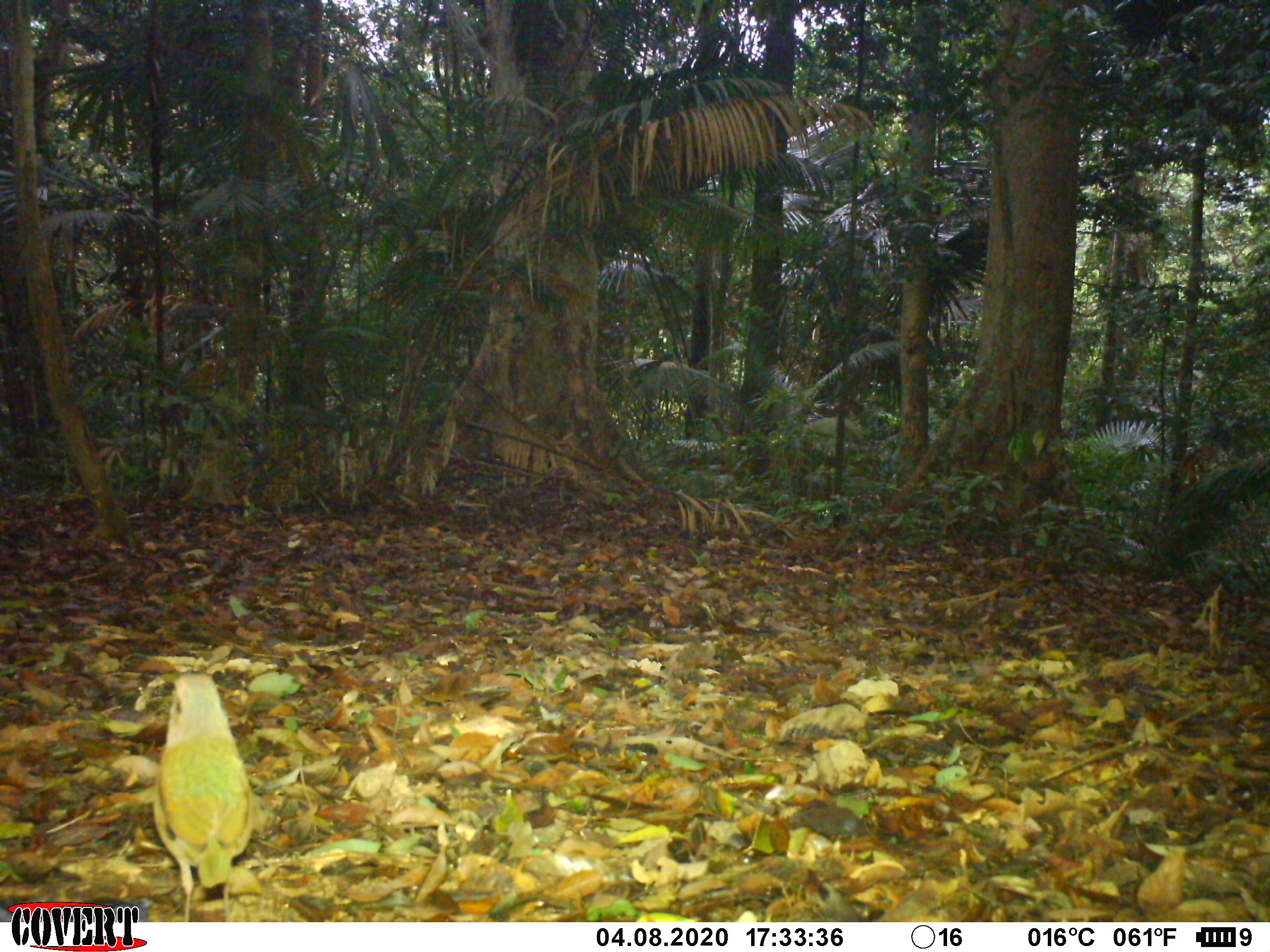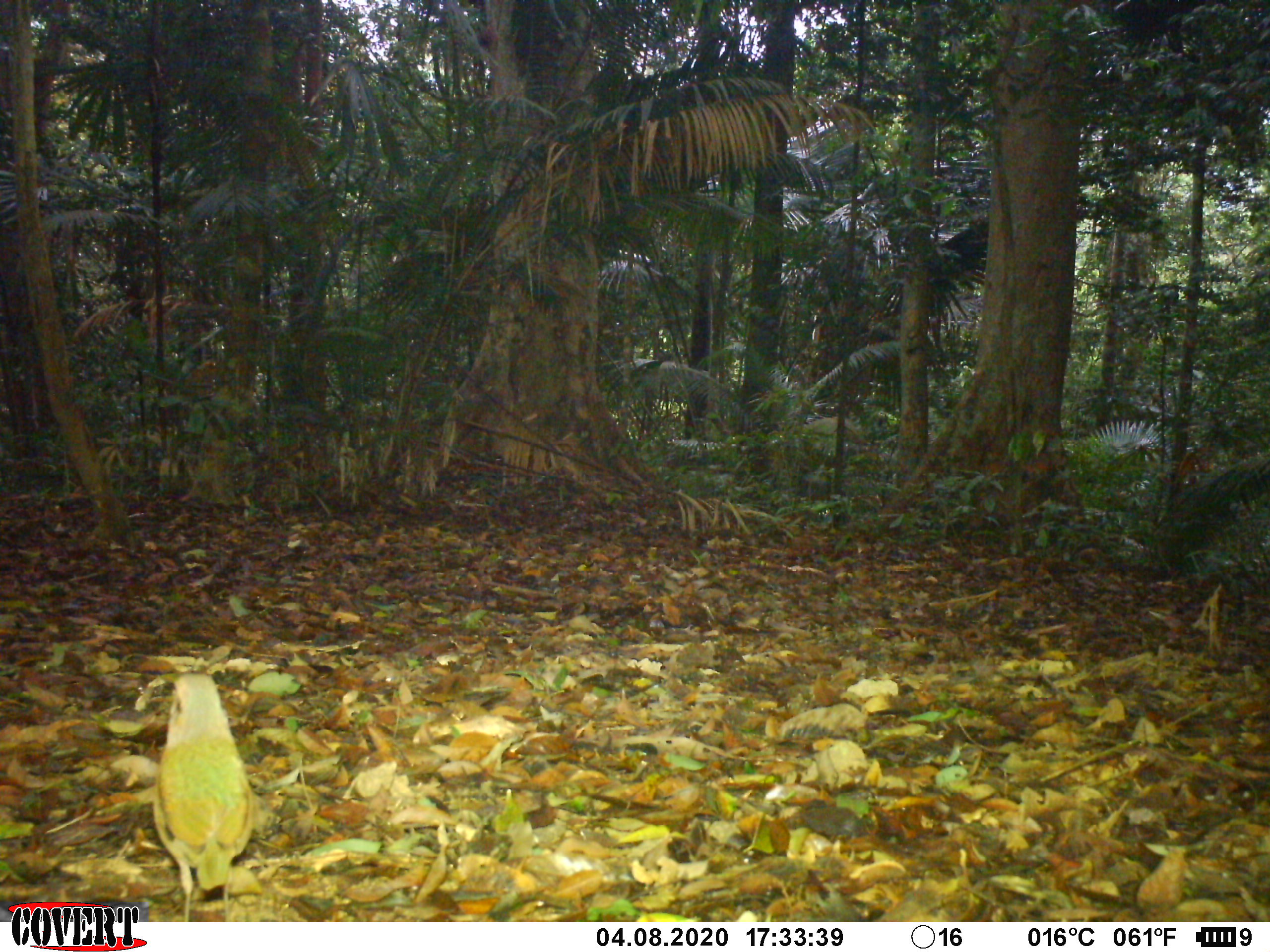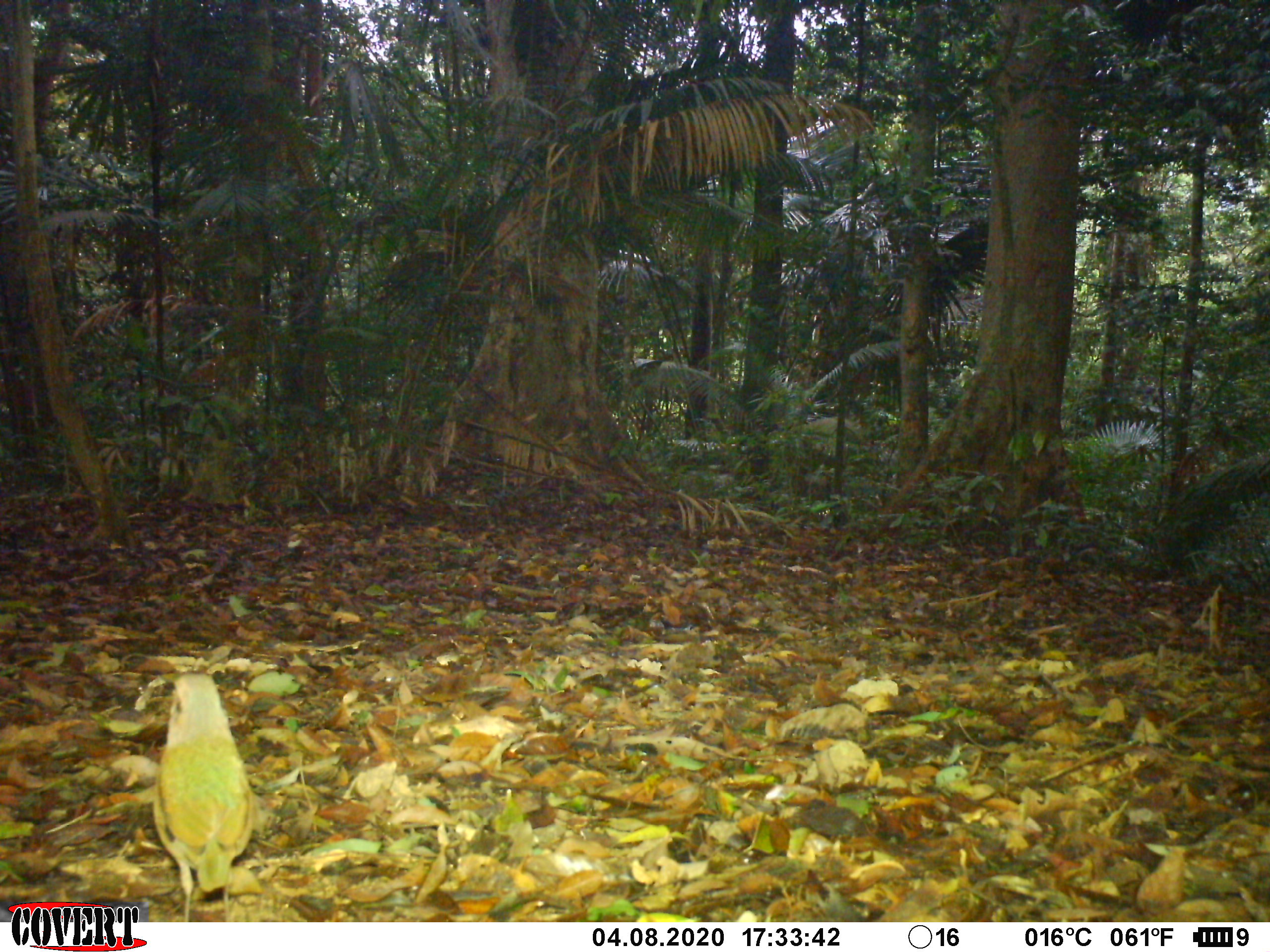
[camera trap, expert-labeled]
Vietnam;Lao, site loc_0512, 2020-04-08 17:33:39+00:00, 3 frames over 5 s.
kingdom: Animalia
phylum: Chordata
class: Aves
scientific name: Aves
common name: bird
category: unidentified bird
Unidentified bird (bird) (Aves). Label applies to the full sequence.